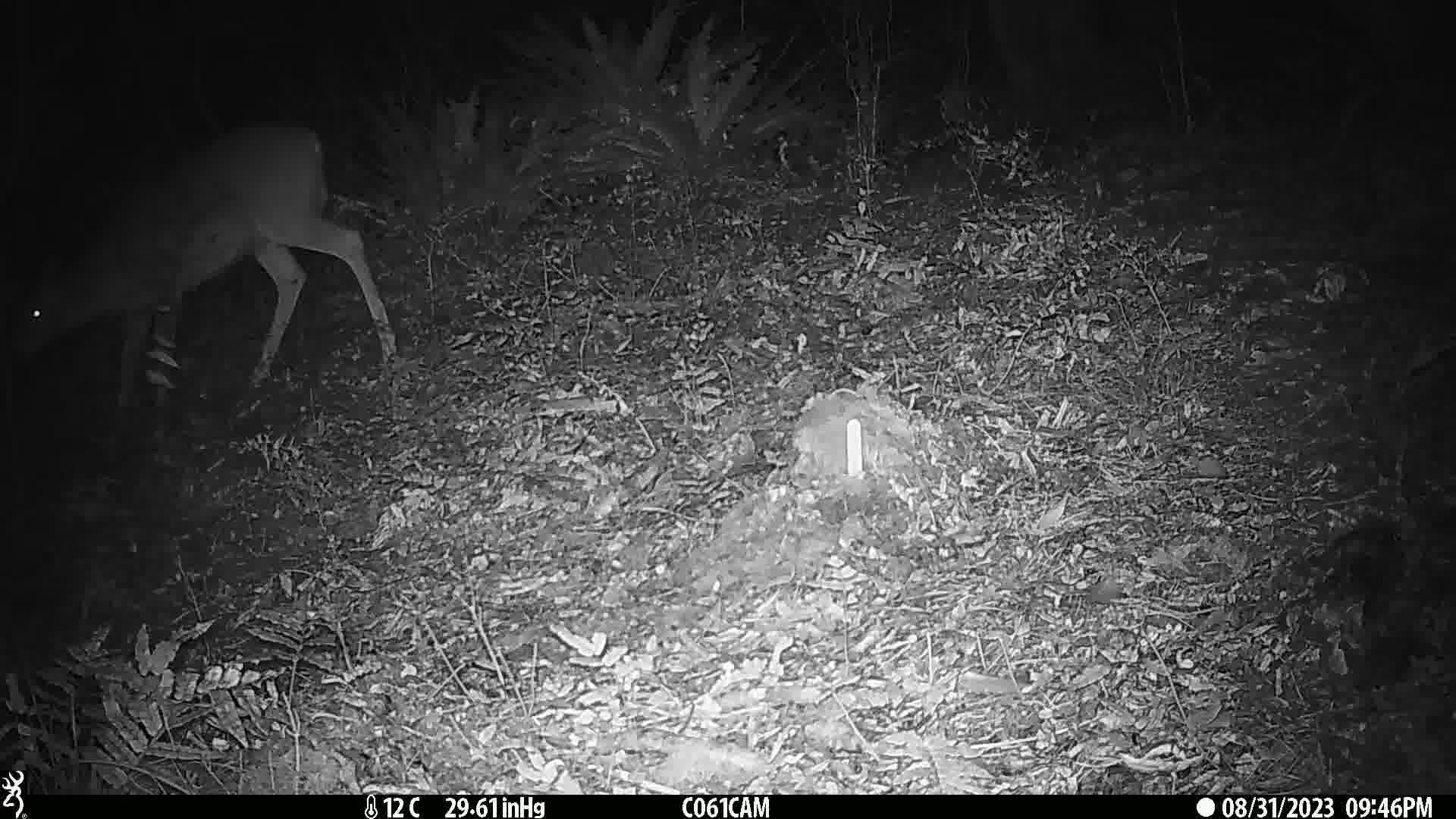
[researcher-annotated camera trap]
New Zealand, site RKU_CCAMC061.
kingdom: Animalia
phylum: Chordata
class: Mammalia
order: Artiodactyla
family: Cervidae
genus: Odocoileus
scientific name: Odocoileus virginianus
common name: white-tailed deer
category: white tailed deer